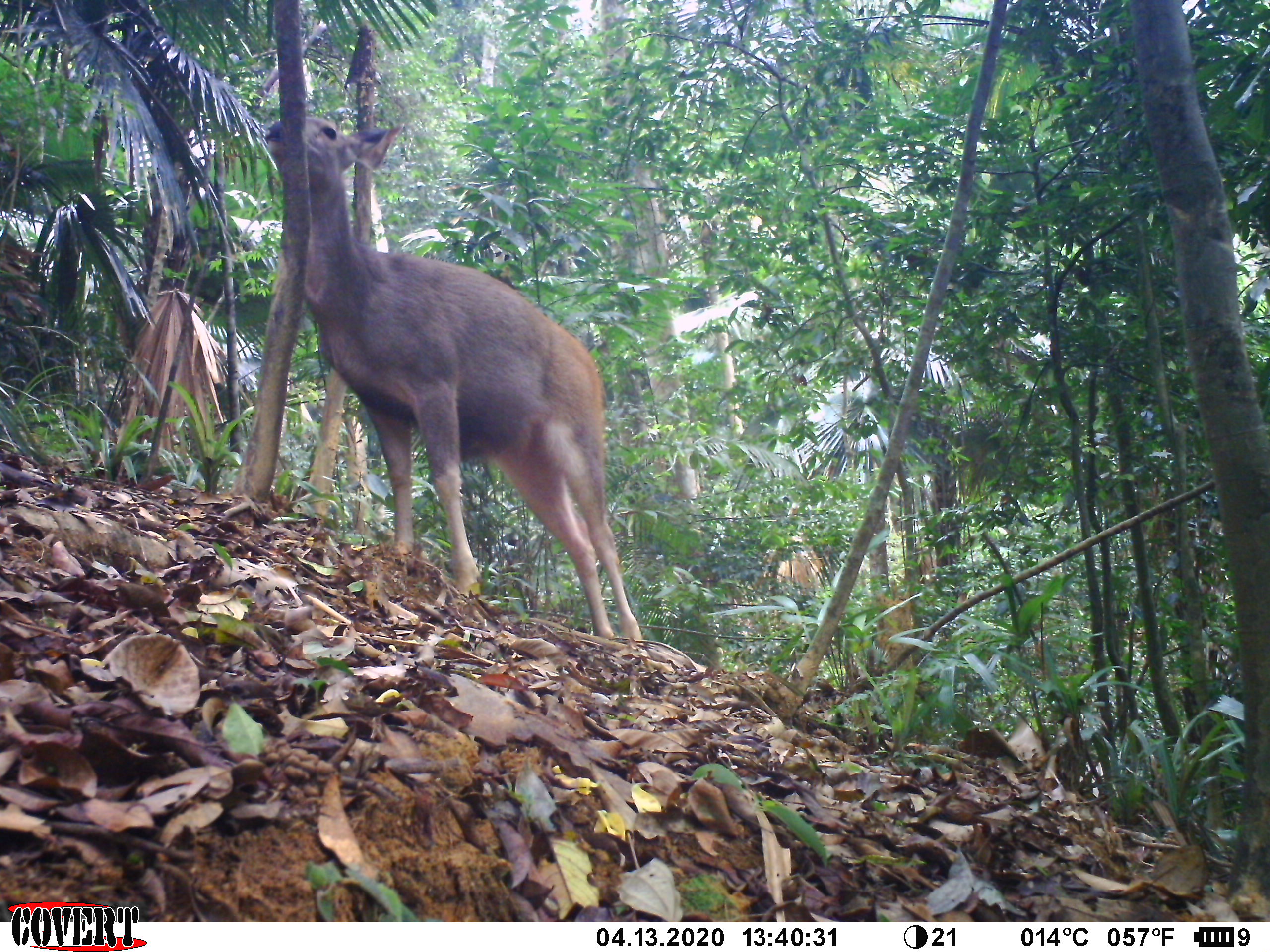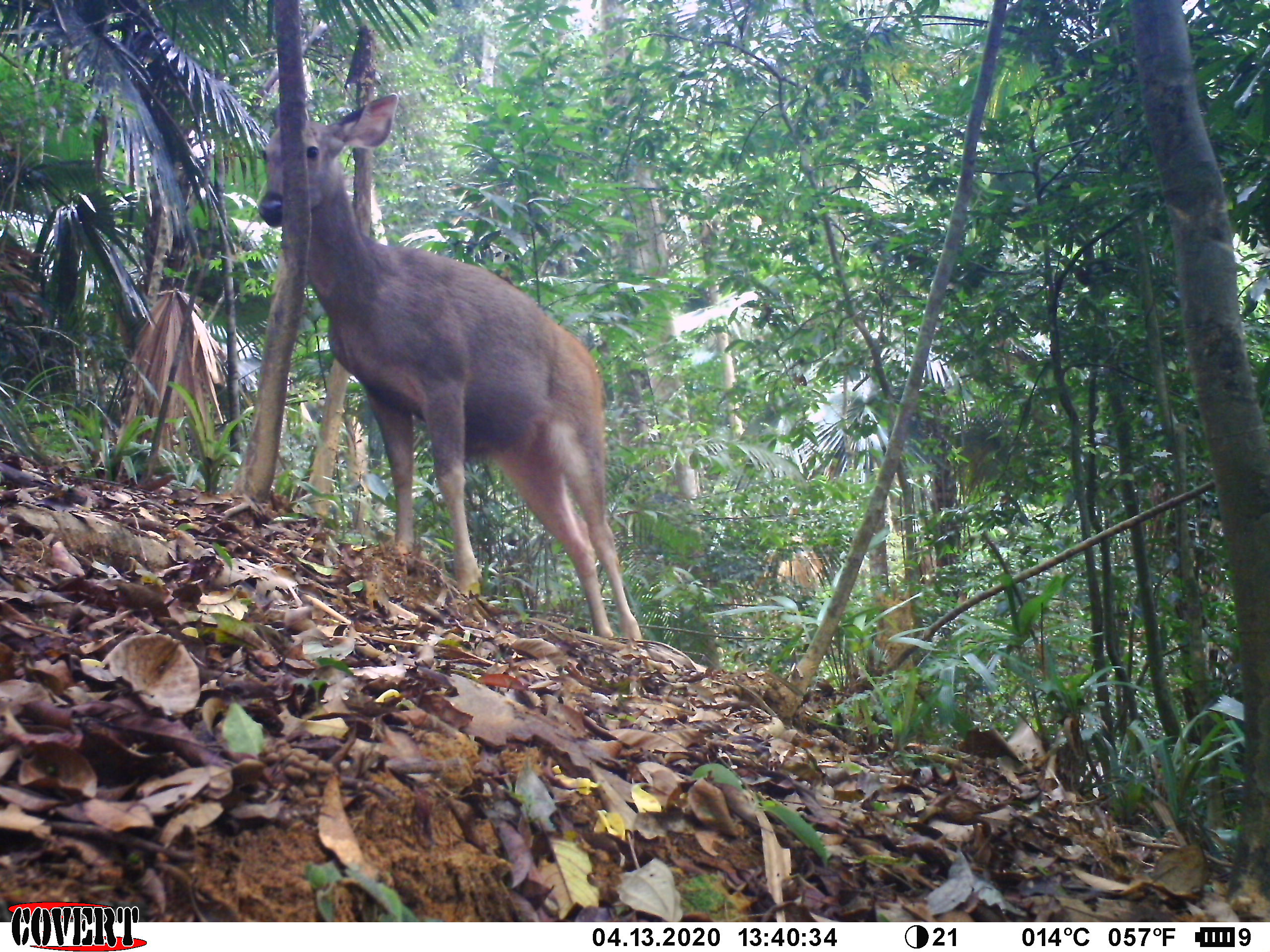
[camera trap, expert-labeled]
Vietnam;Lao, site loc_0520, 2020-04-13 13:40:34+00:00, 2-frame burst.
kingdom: Animalia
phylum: Chordata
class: Mammalia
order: Artiodactyla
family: Cervidae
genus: Rusa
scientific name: Rusa unicolor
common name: sambar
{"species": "sambar (Rusa unicolor)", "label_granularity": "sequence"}